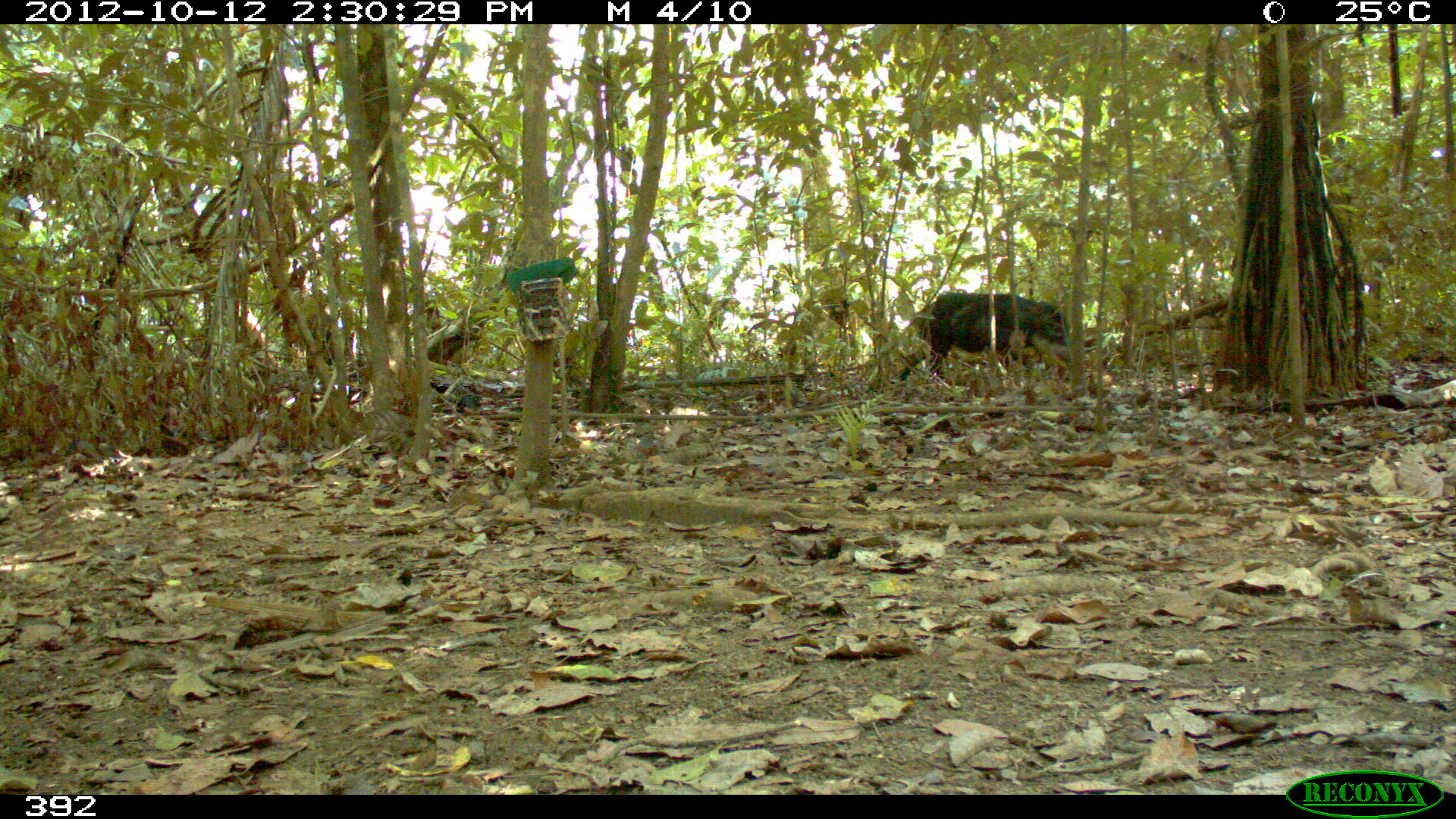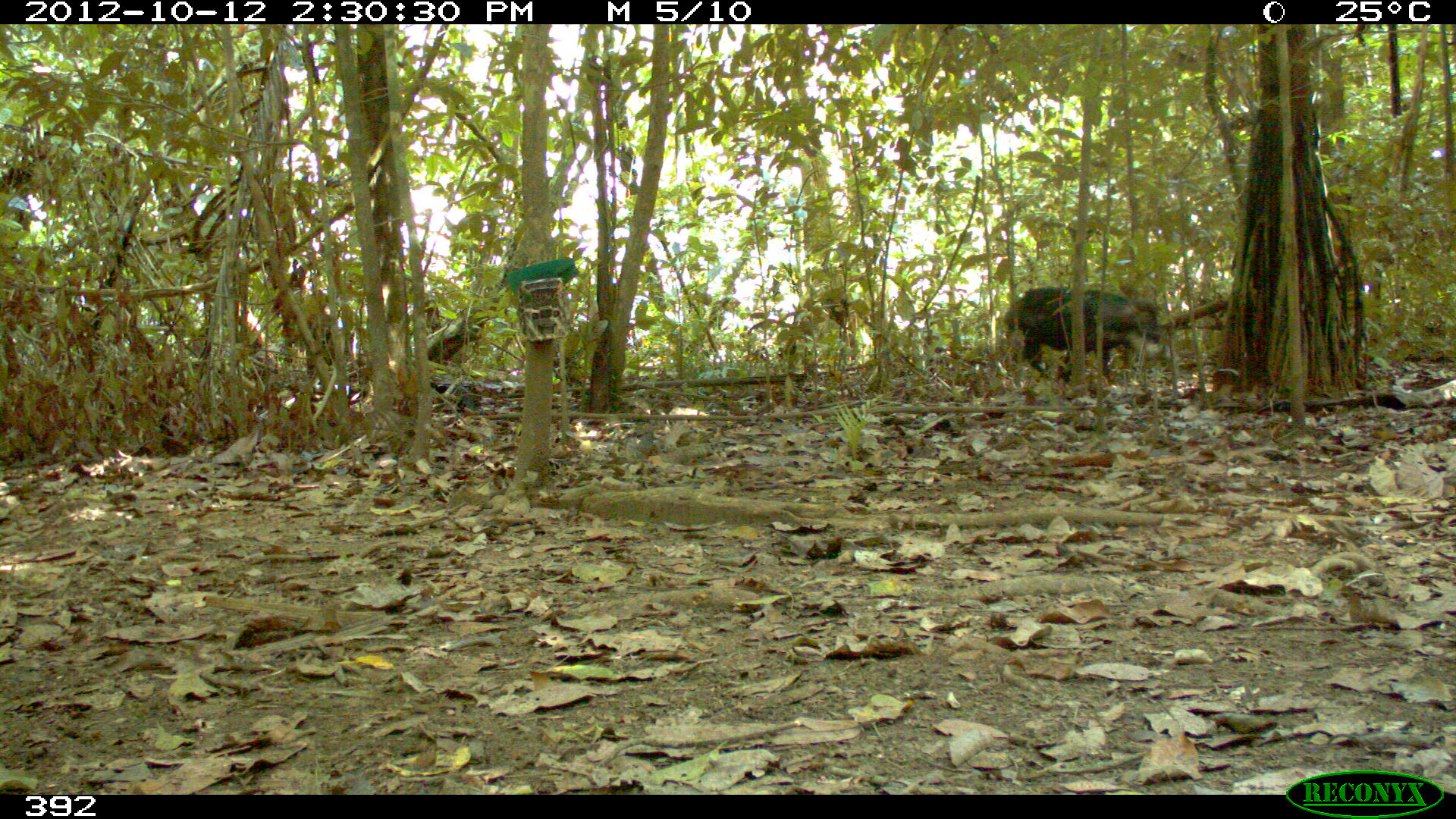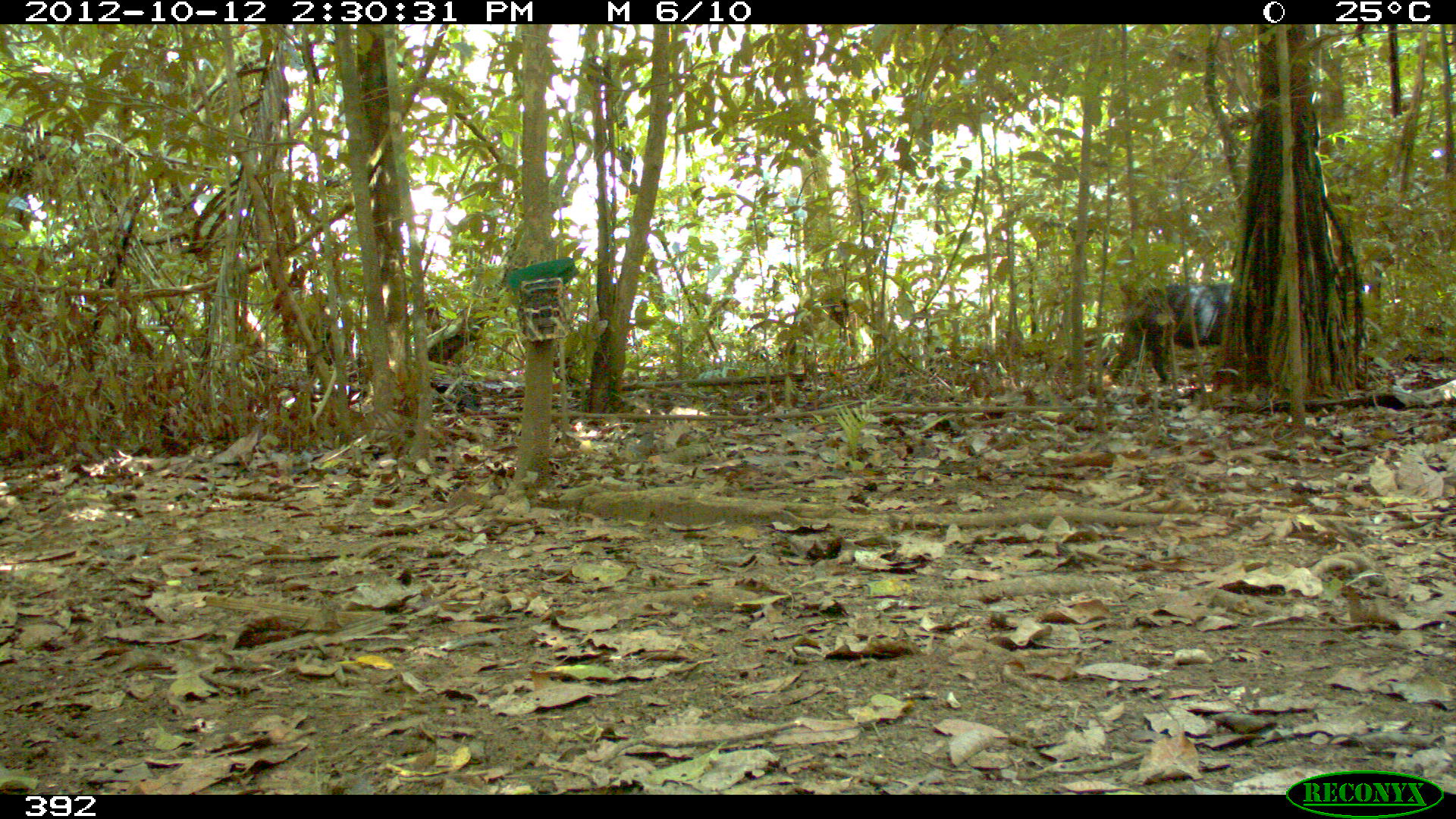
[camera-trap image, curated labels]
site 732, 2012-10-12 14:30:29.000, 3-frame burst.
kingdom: Animalia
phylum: Chordata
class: Mammalia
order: Artiodactyla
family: Tayassuidae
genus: Tayassu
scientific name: Tayassu pecari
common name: white-lipped peccary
Tayassu pecari (white-lipped peccary).